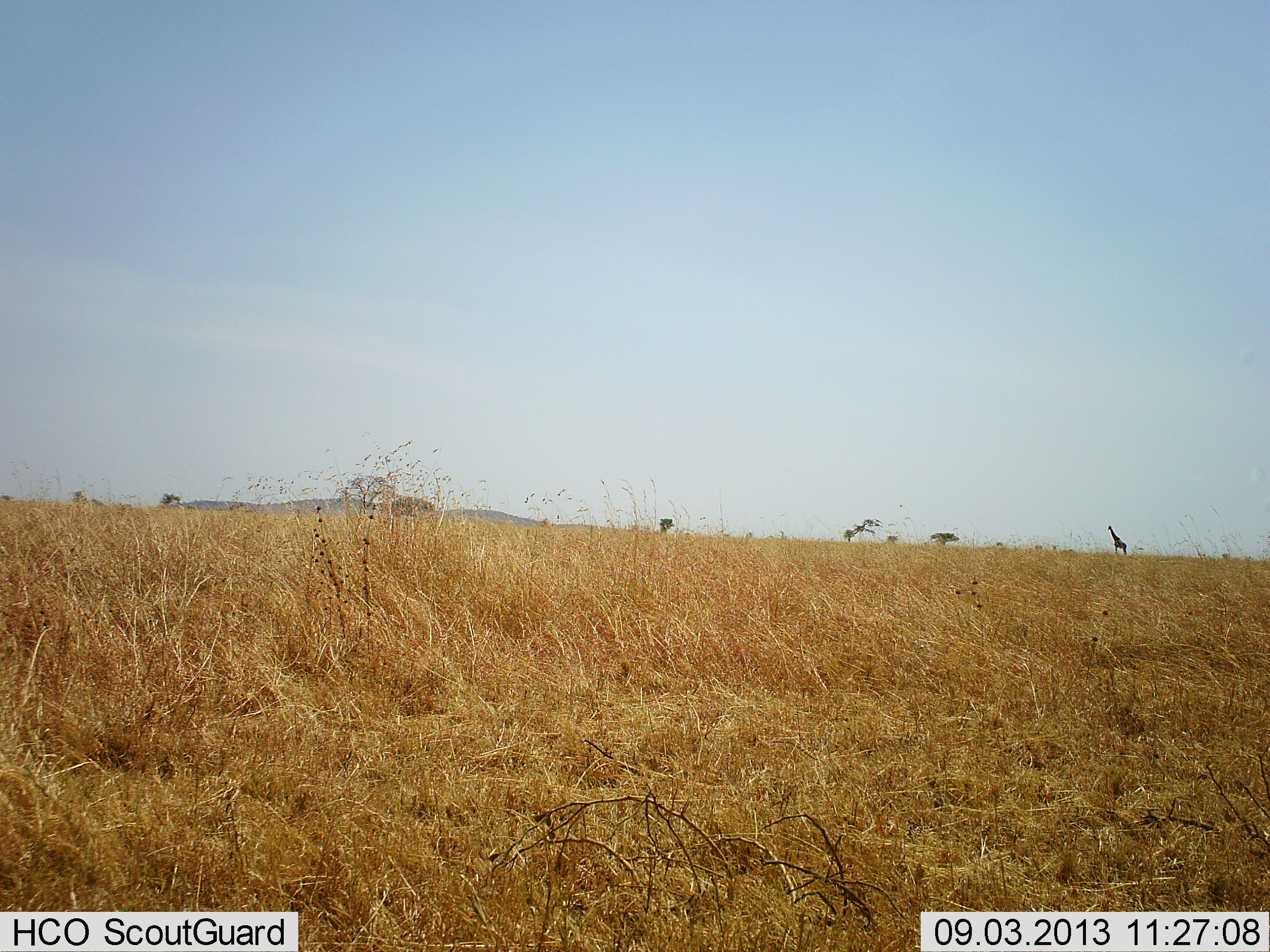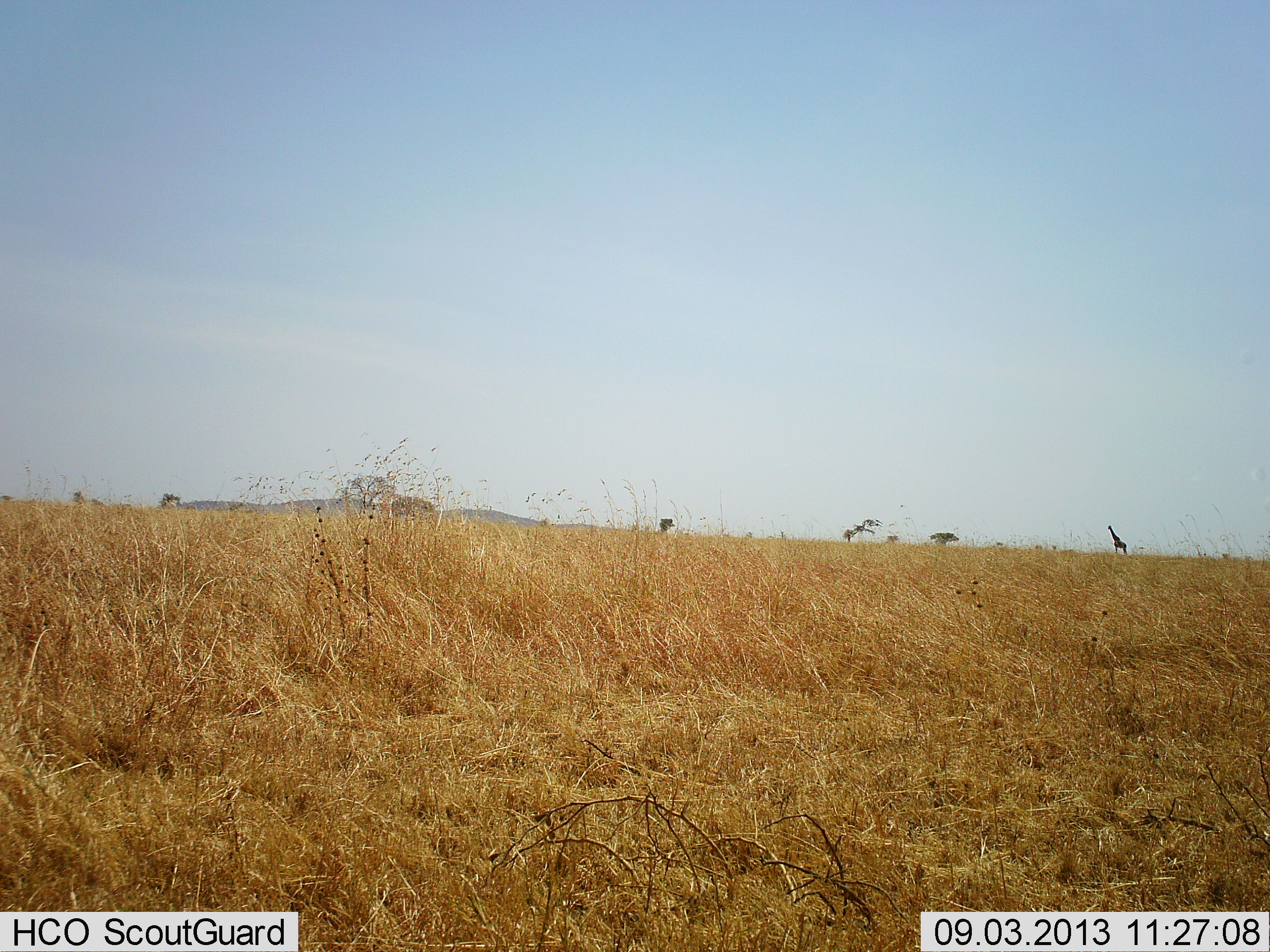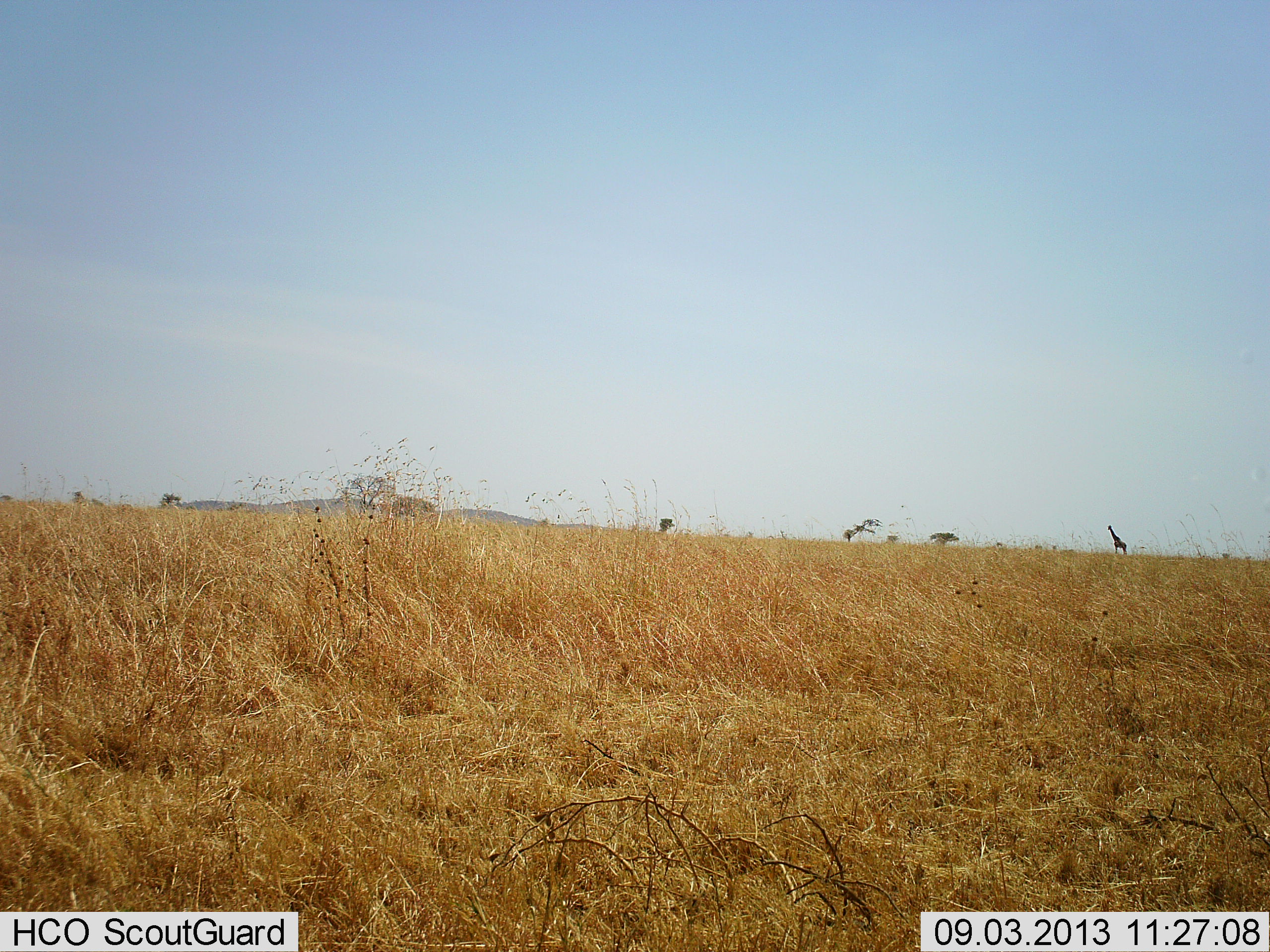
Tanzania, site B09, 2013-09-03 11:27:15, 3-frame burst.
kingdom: Animalia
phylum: Chordata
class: Mammalia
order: Artiodactyla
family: Giraffidae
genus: Giraffa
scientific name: Giraffa camelopardalis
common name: giraffe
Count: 1.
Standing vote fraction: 96%.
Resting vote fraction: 0%.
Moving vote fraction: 4%.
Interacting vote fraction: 0%.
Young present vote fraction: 0%.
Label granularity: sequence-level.